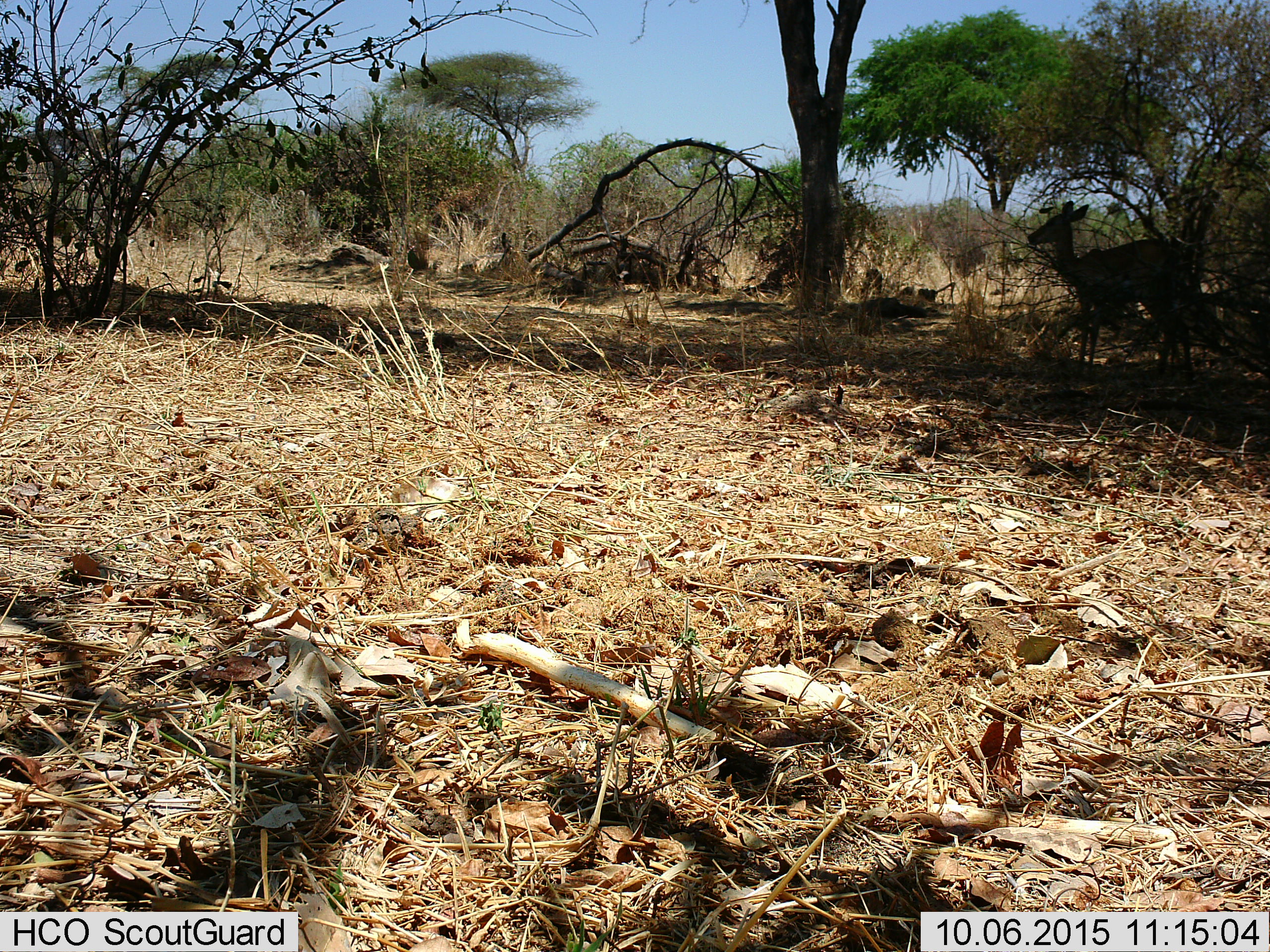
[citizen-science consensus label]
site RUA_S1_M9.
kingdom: Animalia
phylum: Chordata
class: Mammalia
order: Artiodactyla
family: Bovidae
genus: Aepyceros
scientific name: Aepyceros melampus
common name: impala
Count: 1.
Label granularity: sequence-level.